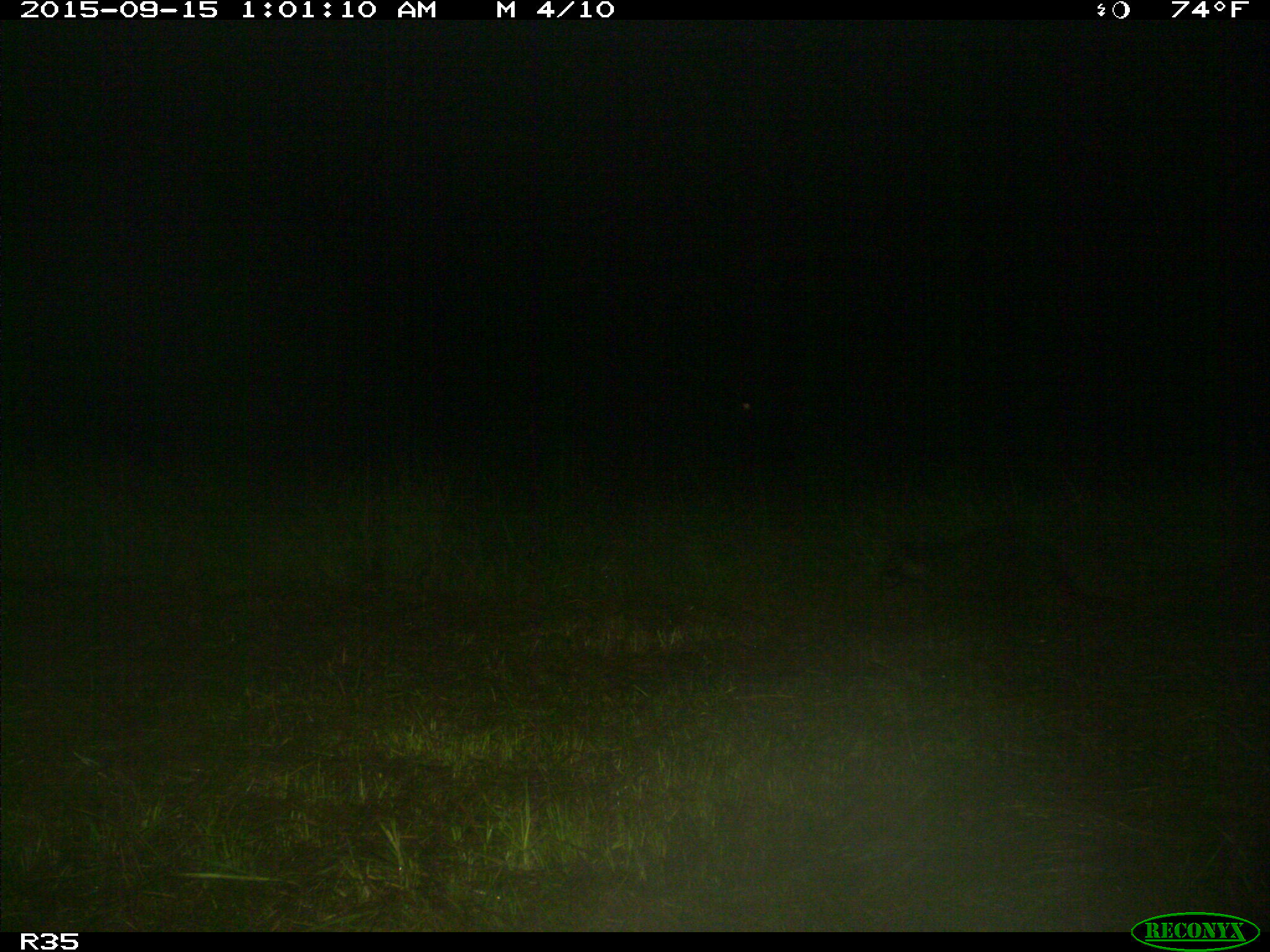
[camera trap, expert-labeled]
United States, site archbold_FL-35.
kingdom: Animalia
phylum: Chordata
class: Mammalia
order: Carnivora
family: Procyonidae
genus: Procyon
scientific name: Procyon lotor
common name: common raccoon